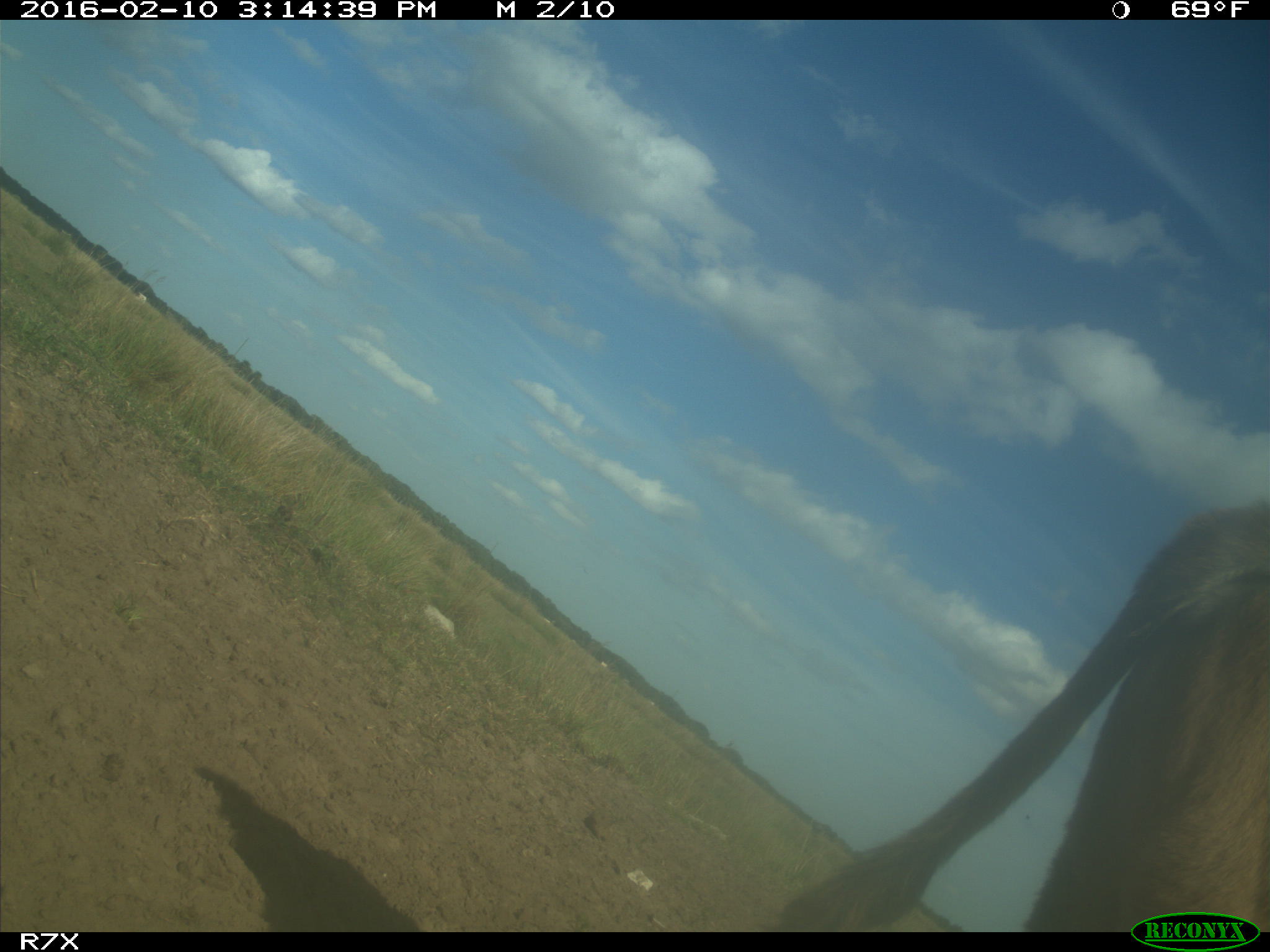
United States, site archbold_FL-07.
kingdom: Animalia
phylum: Chordata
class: Mammalia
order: Artiodactyla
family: Bovidae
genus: Bos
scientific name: Bos taurus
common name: domestic cow